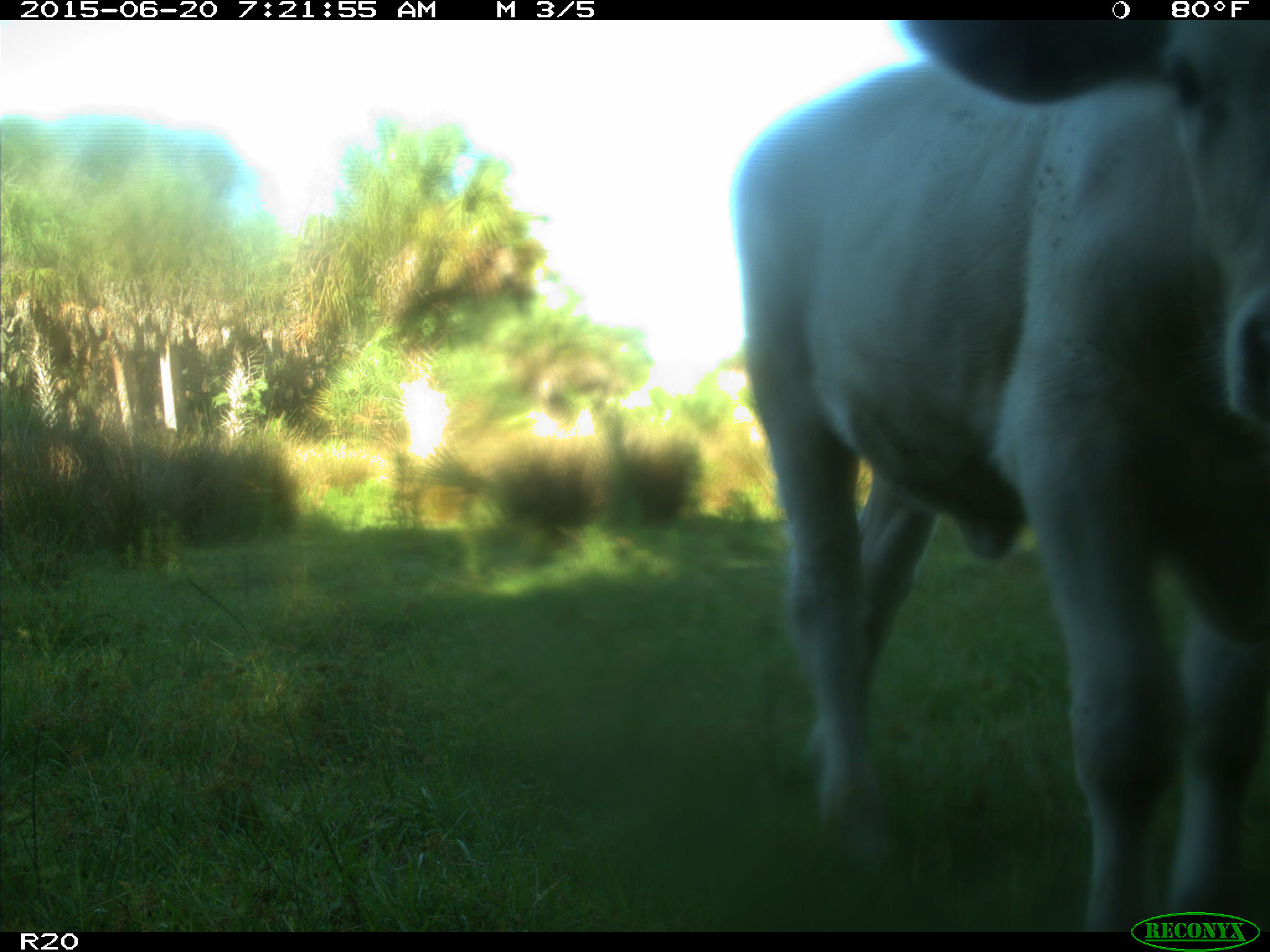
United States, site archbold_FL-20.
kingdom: Animalia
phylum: Chordata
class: Mammalia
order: Artiodactyla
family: Bovidae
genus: Bos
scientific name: Bos taurus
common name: domestic cow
Bos taurus (domestic cow).